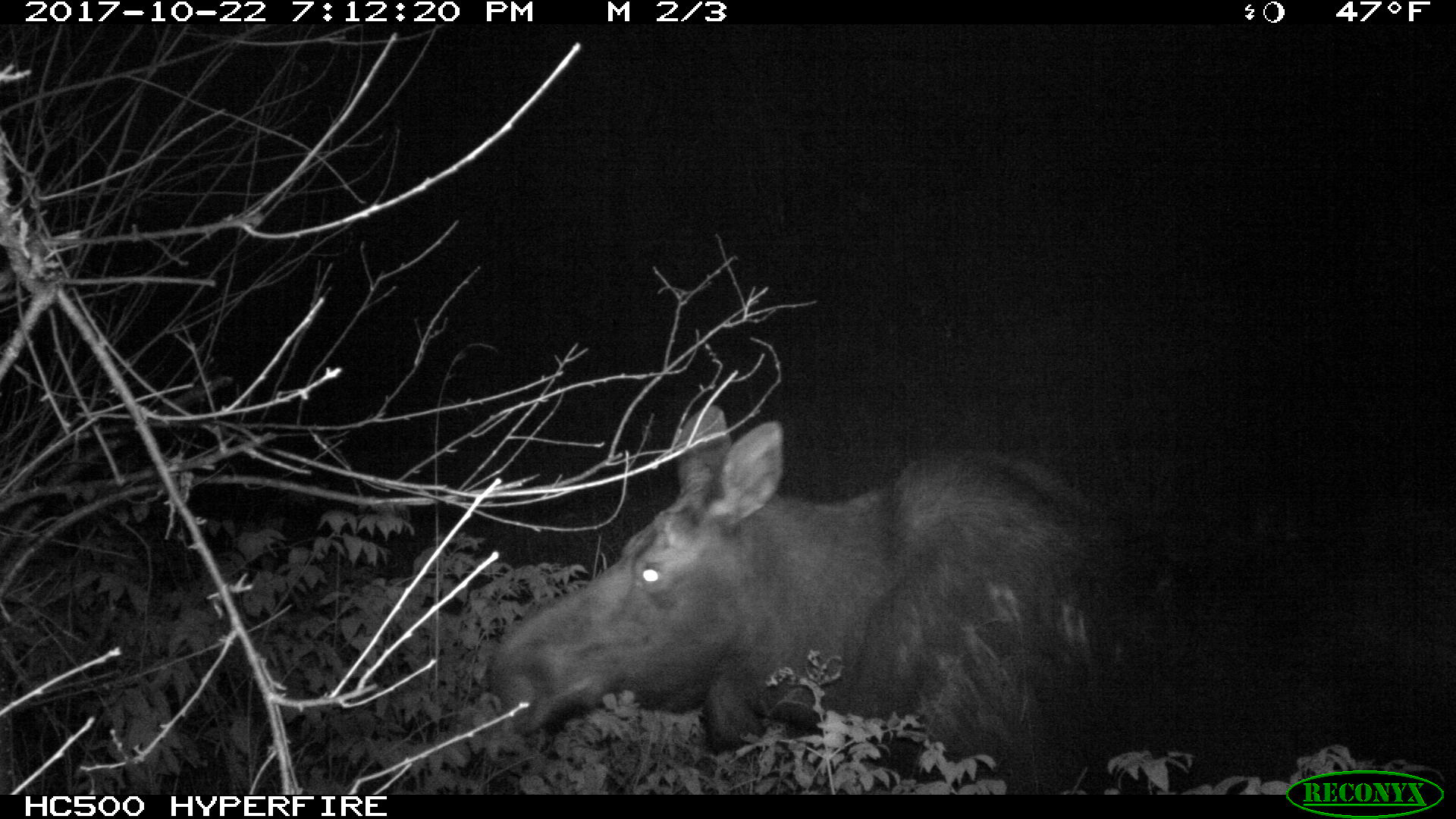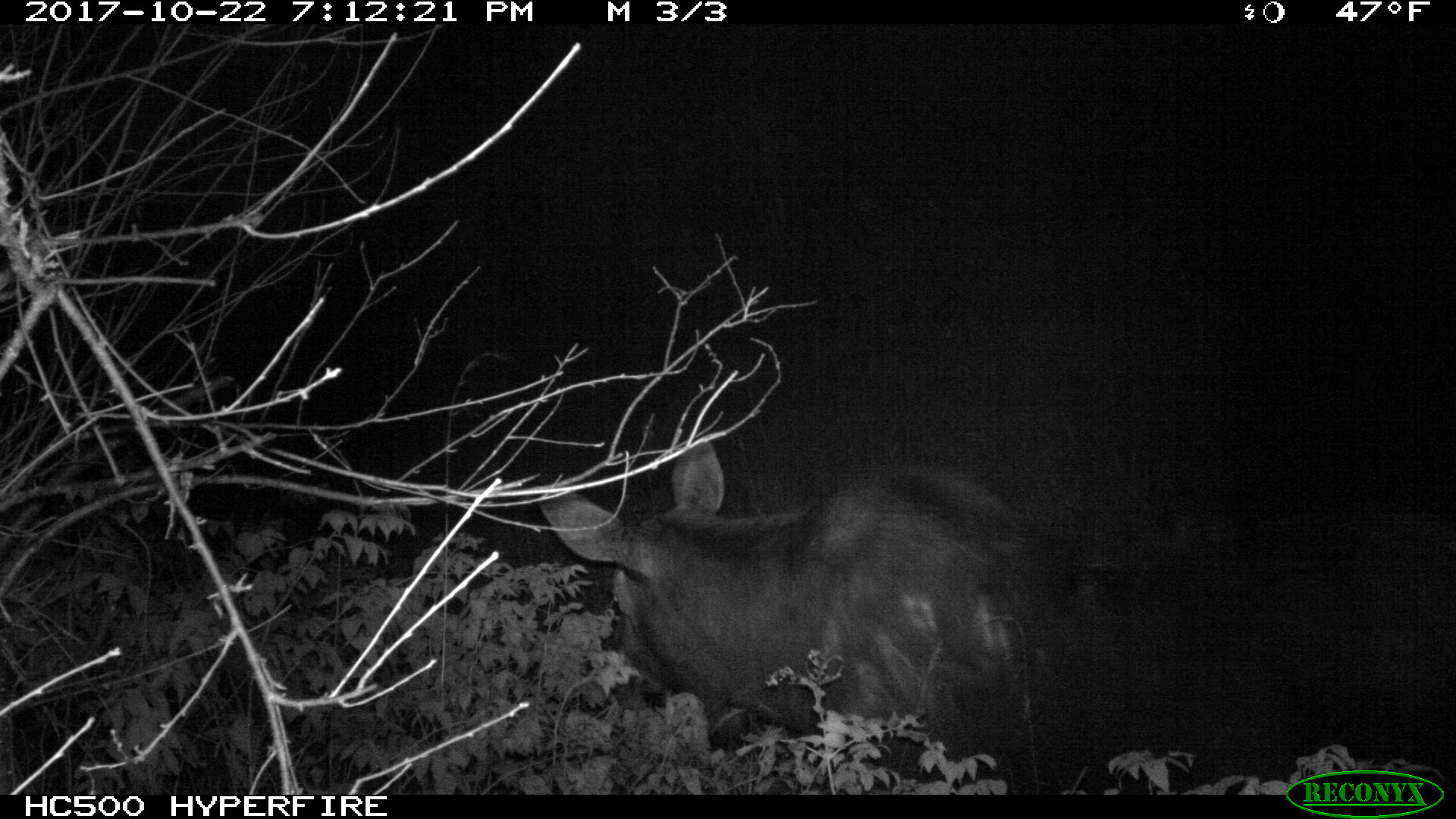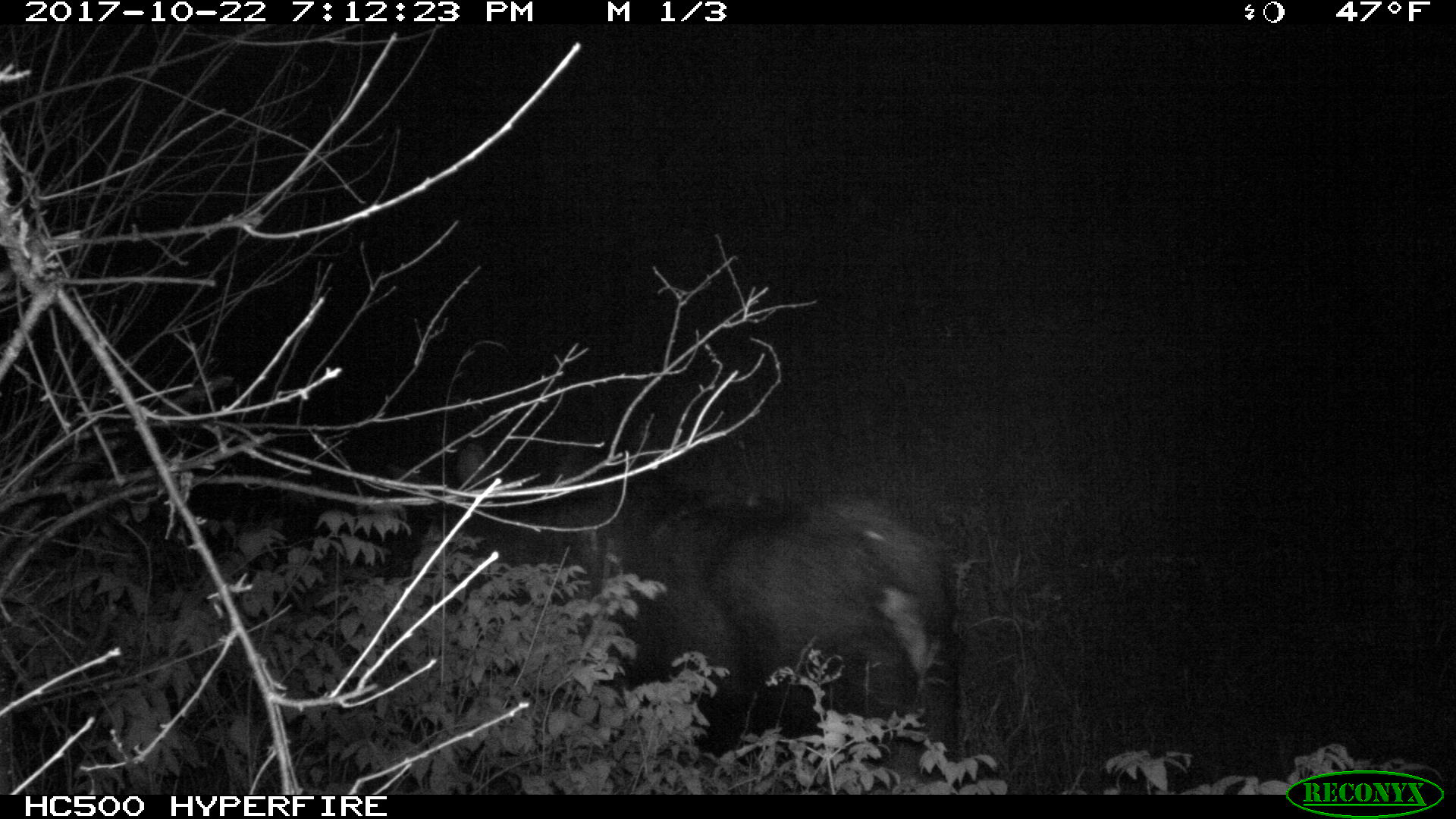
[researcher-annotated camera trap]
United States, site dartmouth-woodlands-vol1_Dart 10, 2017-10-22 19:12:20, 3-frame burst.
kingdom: Animalia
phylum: Chordata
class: Mammalia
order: Artiodactyla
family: Cervidae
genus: Alces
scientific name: Alces alces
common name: moose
Moose (Alces alces).